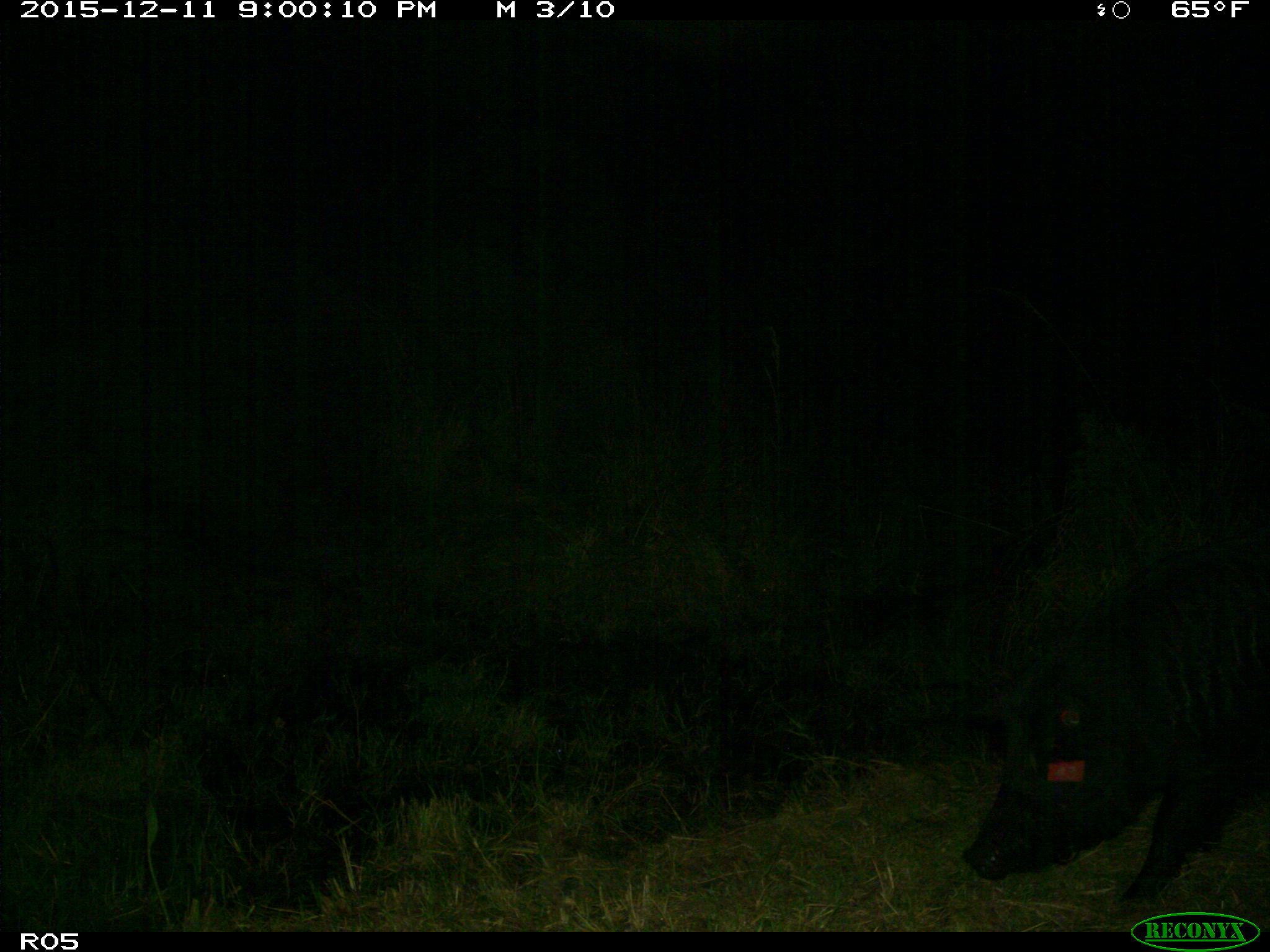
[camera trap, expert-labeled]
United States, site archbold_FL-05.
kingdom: Animalia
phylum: Chordata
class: Mammalia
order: Artiodactyla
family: Suidae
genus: Sus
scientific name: Sus scrofa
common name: wild boar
Sus scrofa (wild boar).